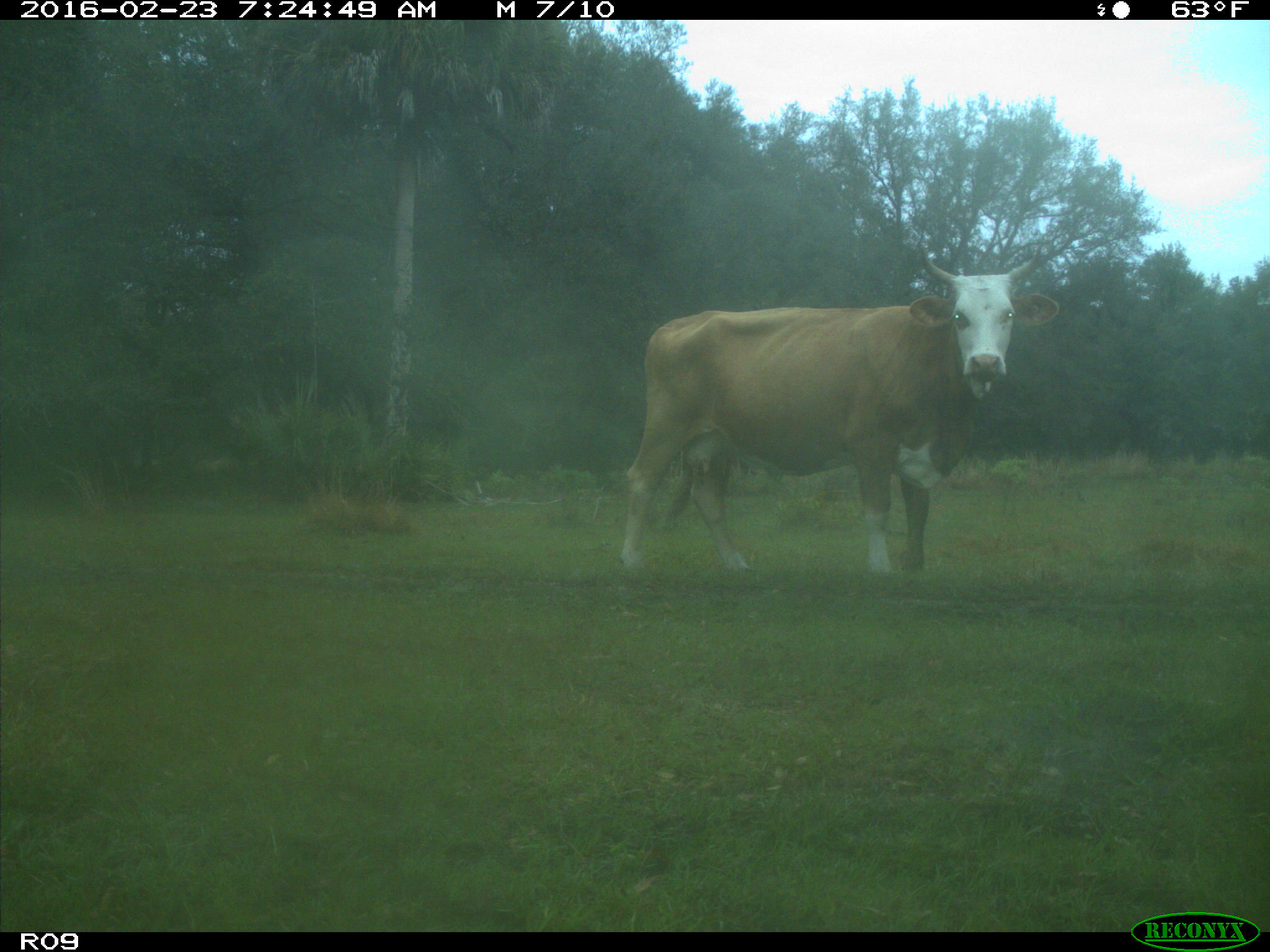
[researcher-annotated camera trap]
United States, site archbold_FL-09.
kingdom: Animalia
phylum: Chordata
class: Mammalia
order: Artiodactyla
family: Bovidae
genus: Bos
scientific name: Bos taurus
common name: domestic cow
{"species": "Bos taurus (domestic cow)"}